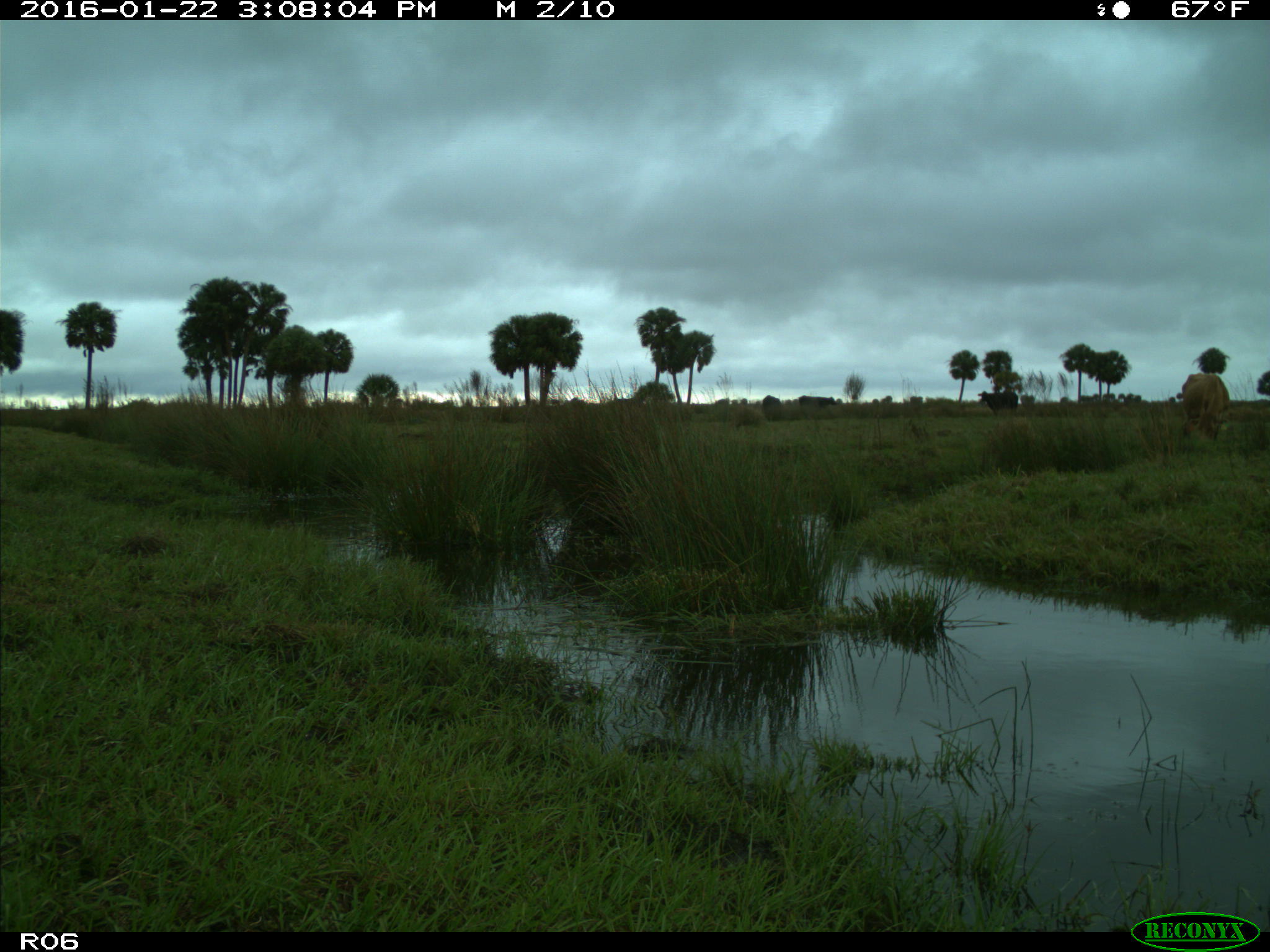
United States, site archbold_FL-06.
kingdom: Animalia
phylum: Chordata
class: Mammalia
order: Artiodactyla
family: Bovidae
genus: Bos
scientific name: Bos taurus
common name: domestic cow